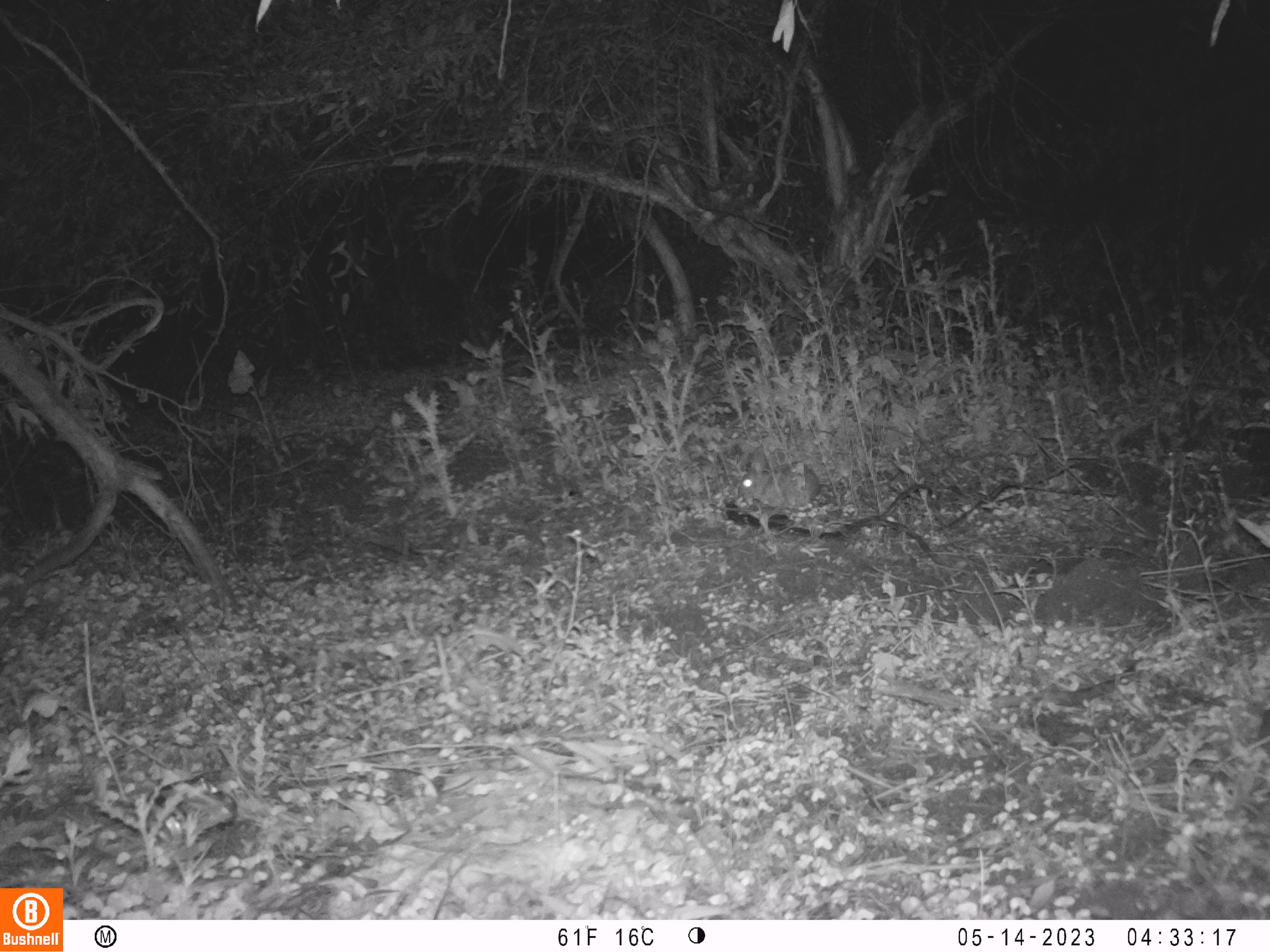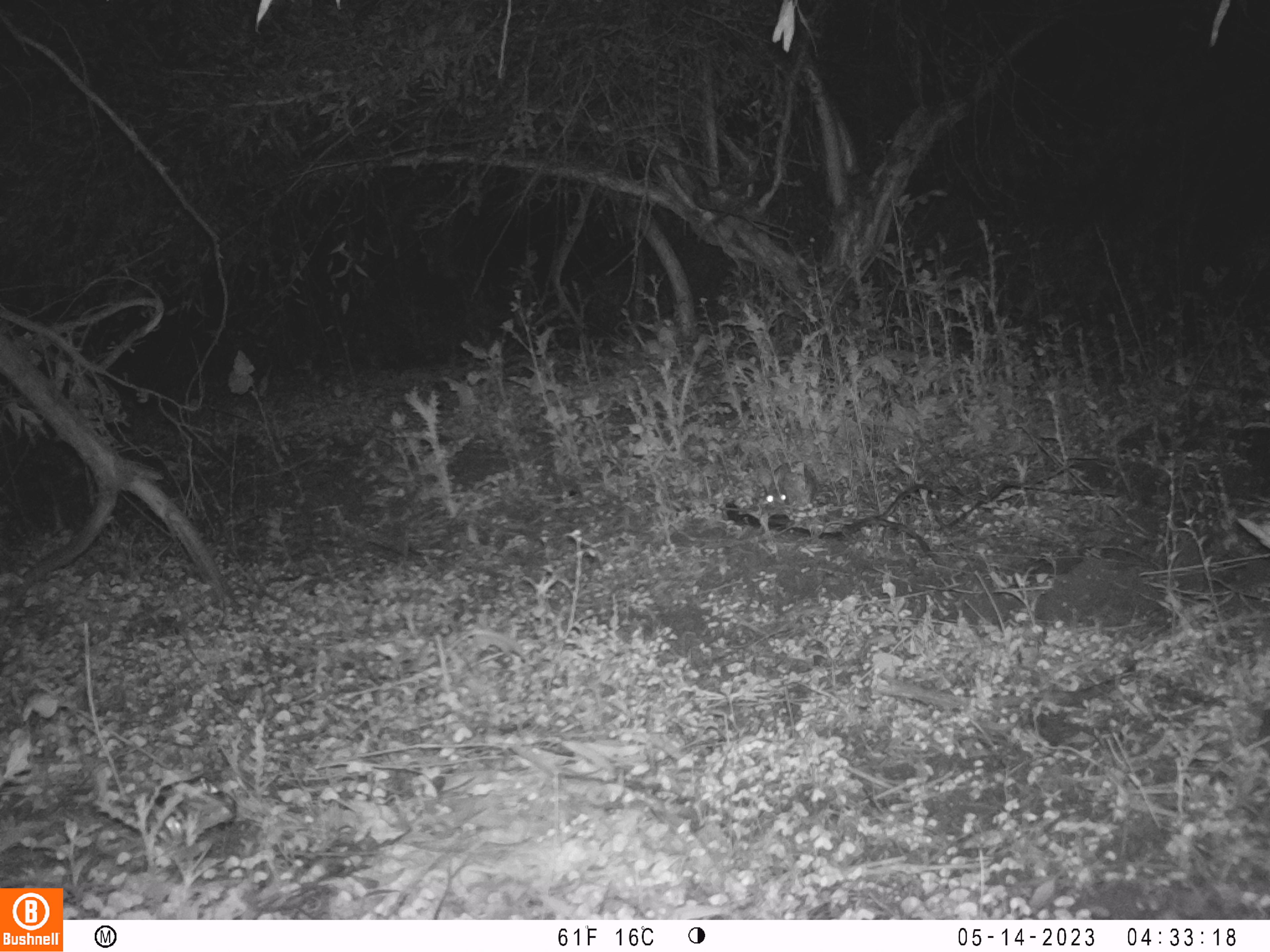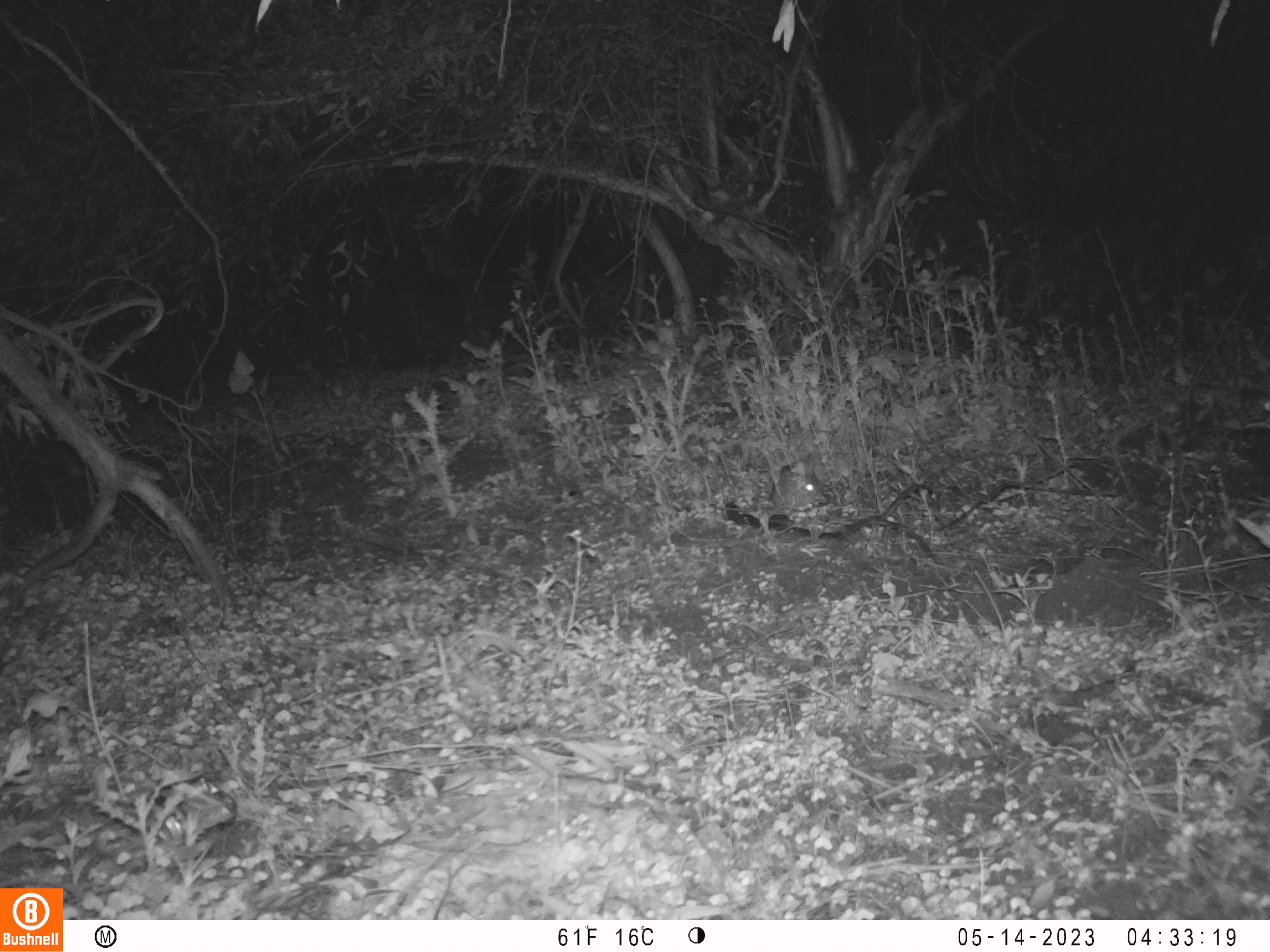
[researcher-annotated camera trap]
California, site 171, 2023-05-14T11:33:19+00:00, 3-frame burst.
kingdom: Animalia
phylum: Chordata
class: Mammalia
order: Lagomorpha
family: Leporidae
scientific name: Leporidae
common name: rabbit